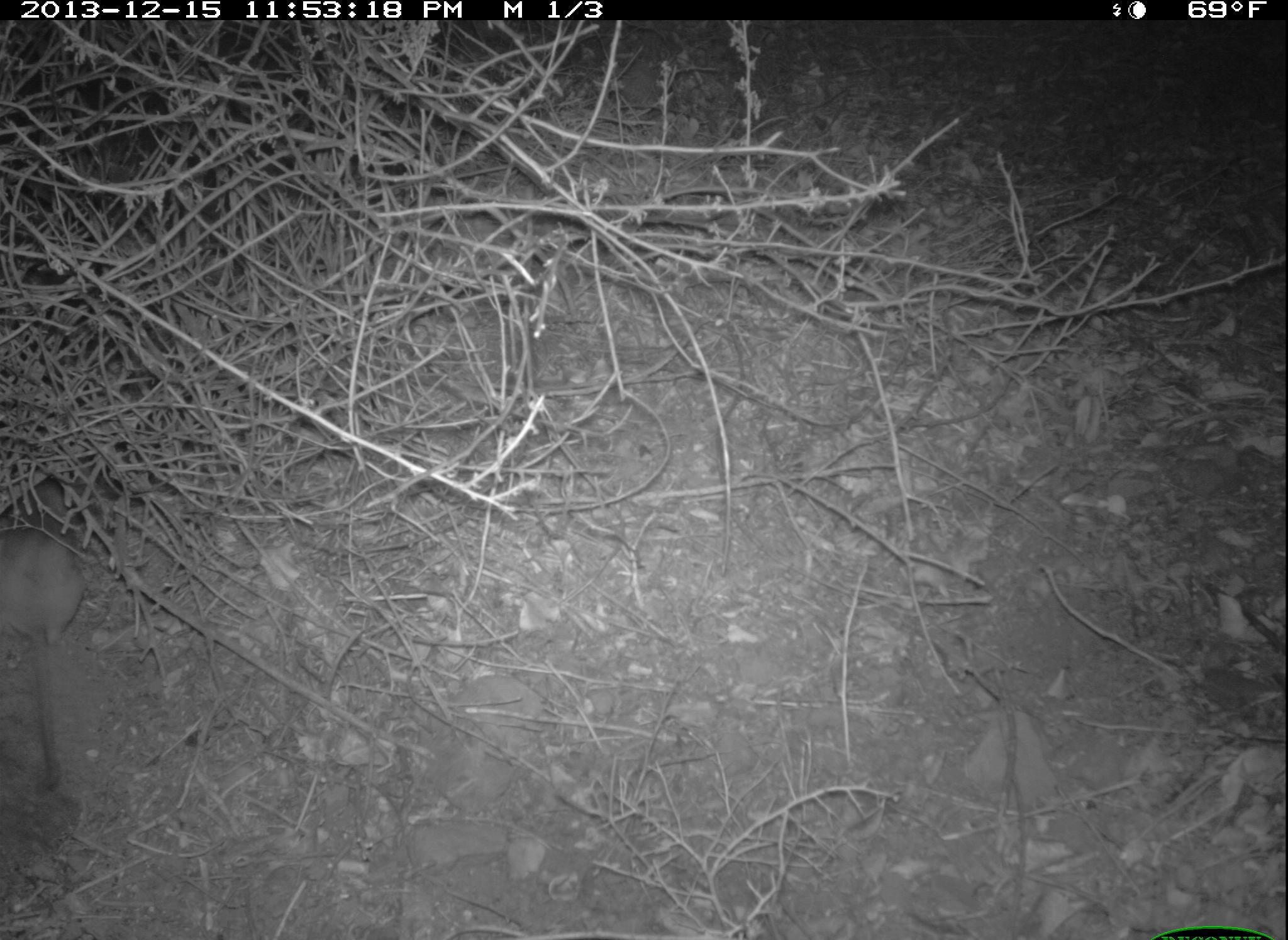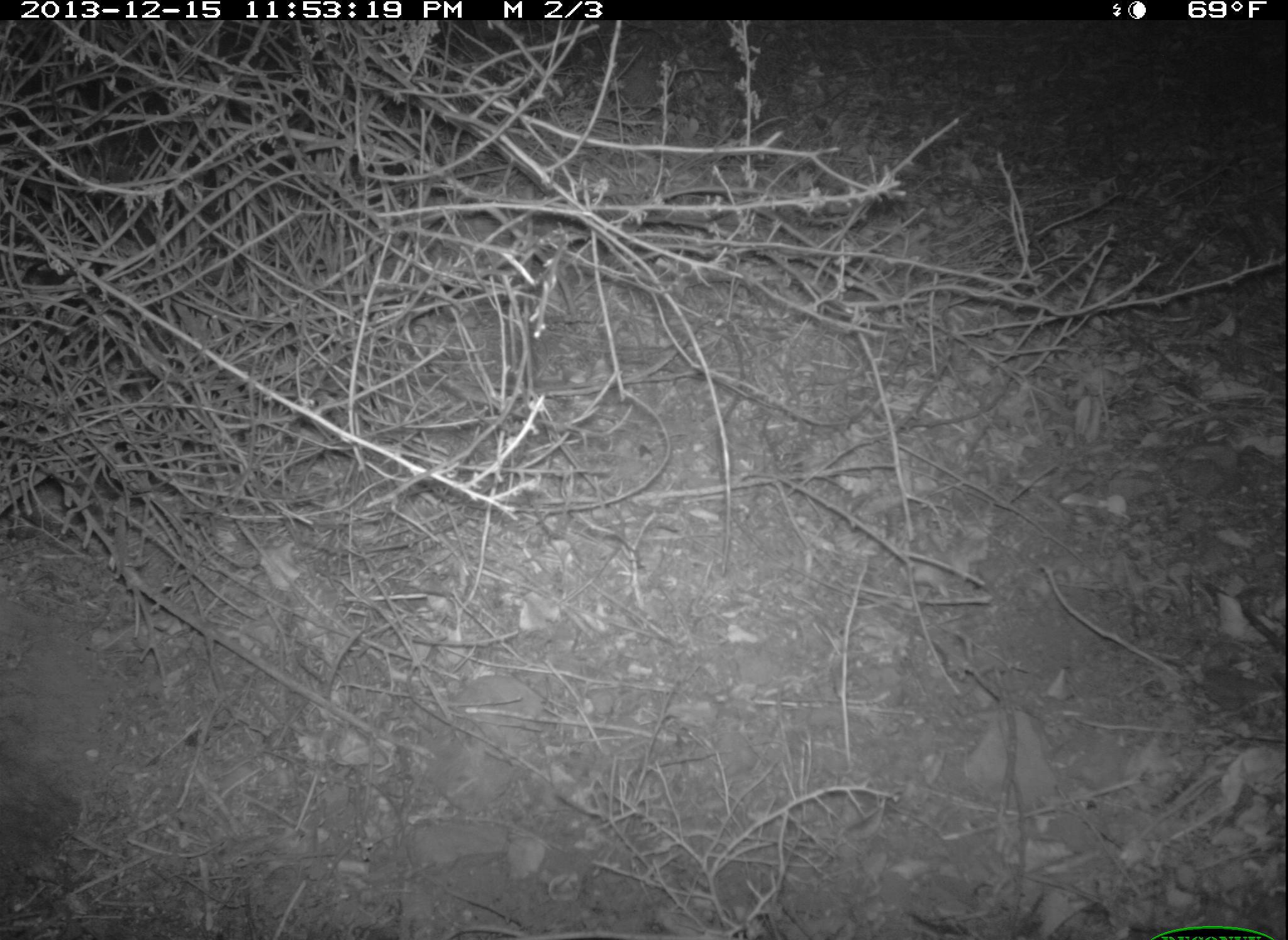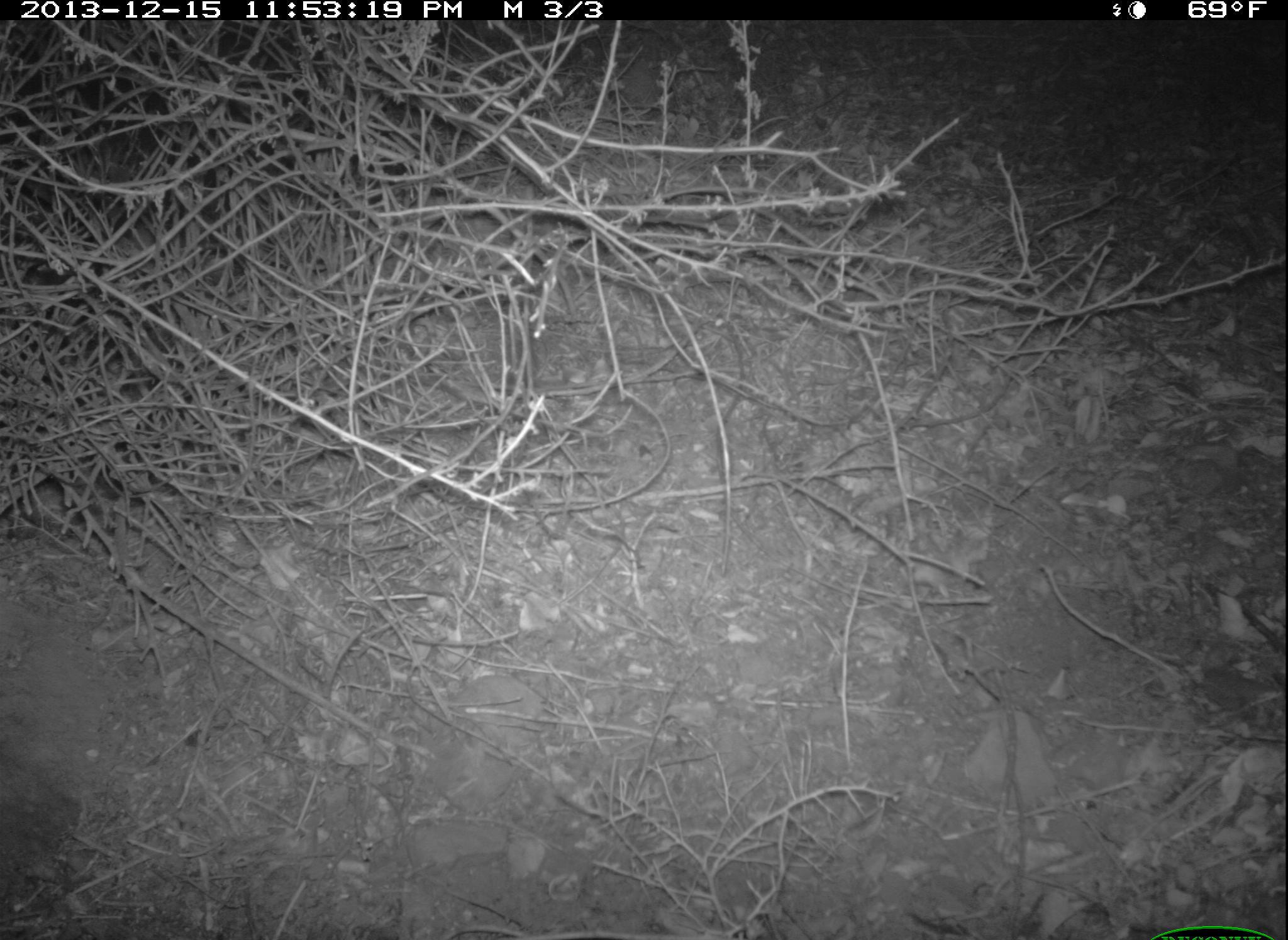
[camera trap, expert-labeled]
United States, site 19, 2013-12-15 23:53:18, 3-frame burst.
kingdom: Animalia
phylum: Chordata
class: Mammalia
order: Rodentia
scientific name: Rodentia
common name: rodent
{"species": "rodent (Rodentia)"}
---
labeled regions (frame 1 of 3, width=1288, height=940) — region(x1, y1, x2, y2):
rodent: region(0, 472, 84, 792)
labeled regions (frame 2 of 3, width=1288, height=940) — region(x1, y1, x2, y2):
rodent: region(6, 470, 92, 549)